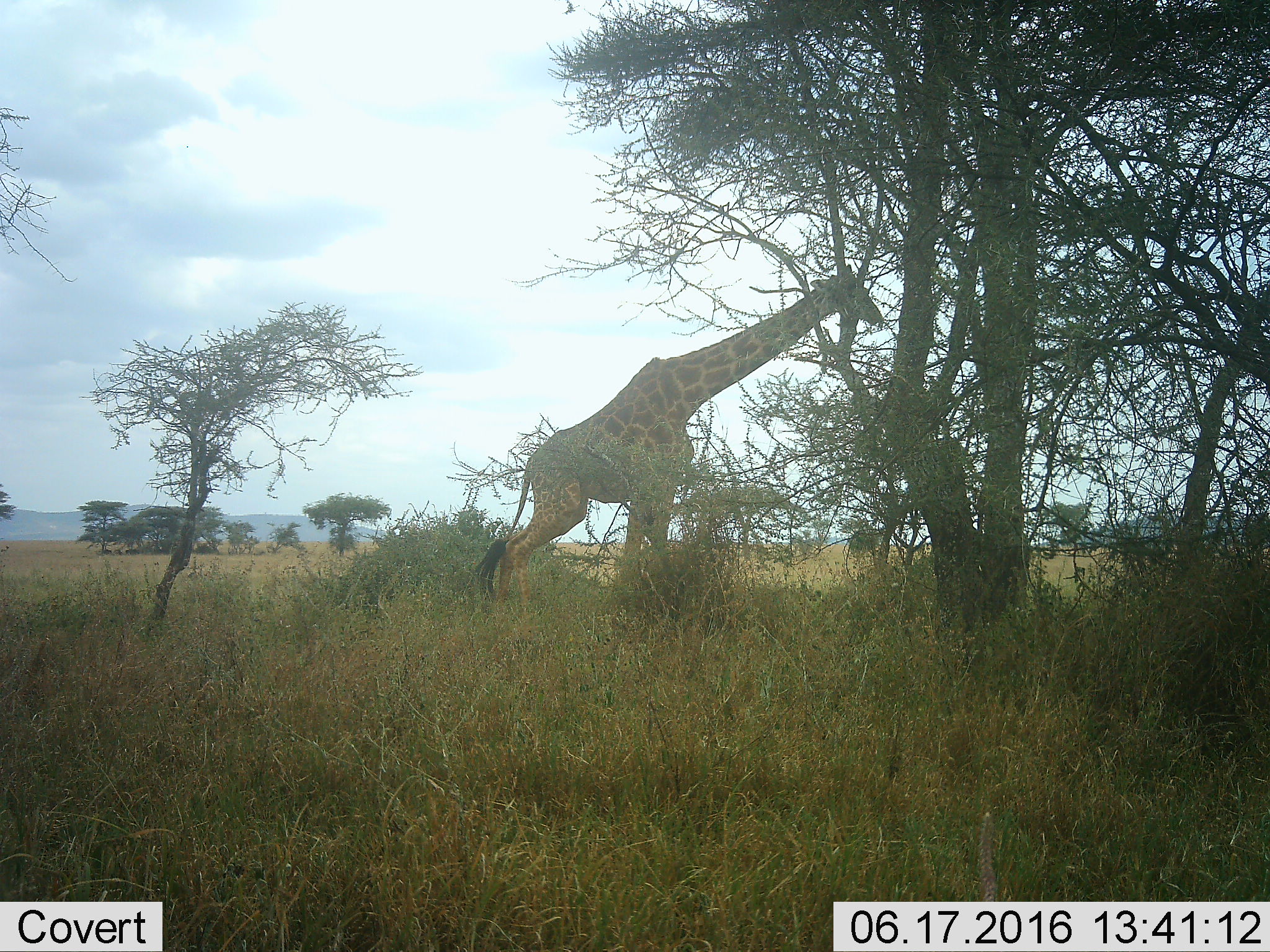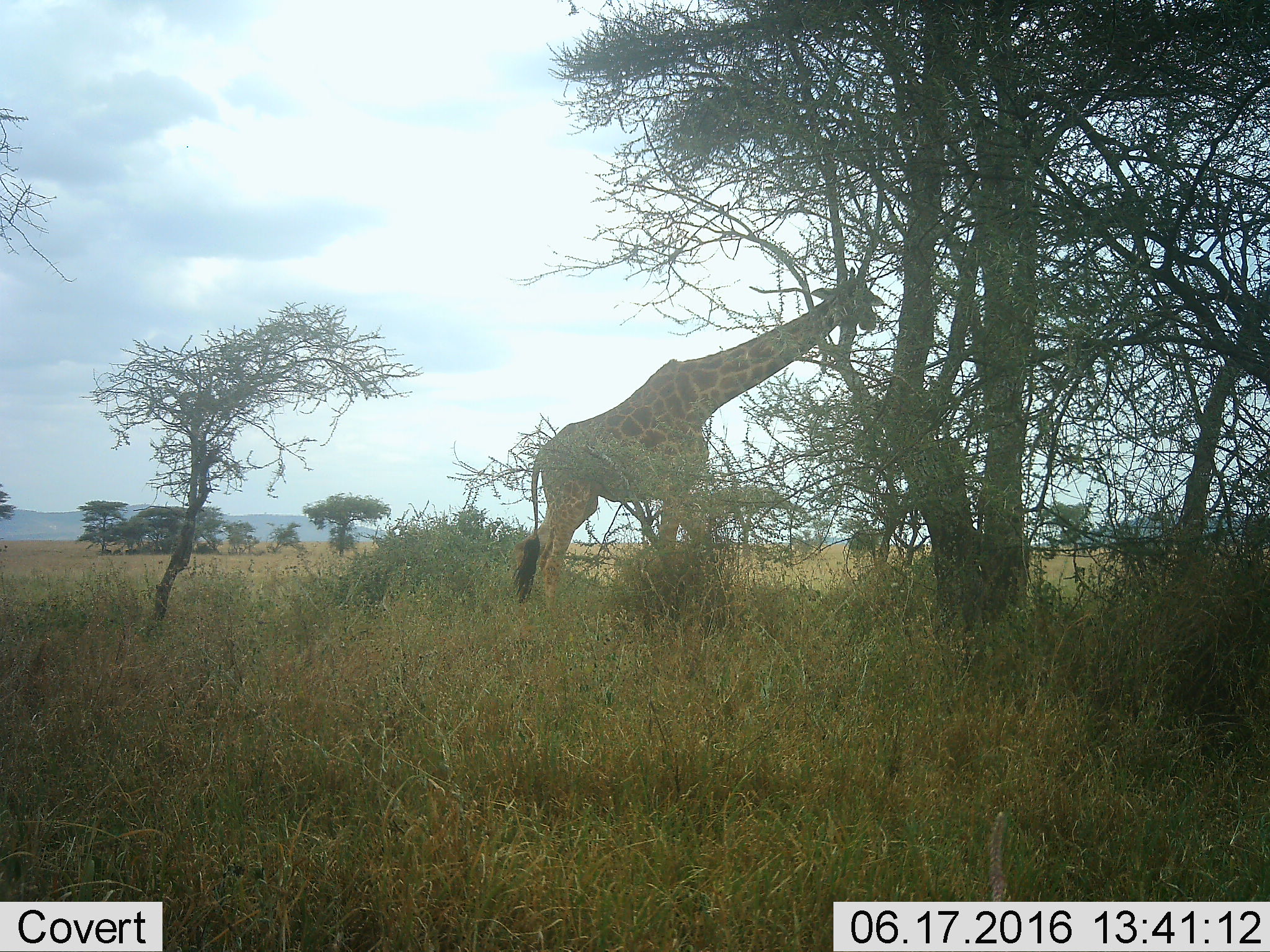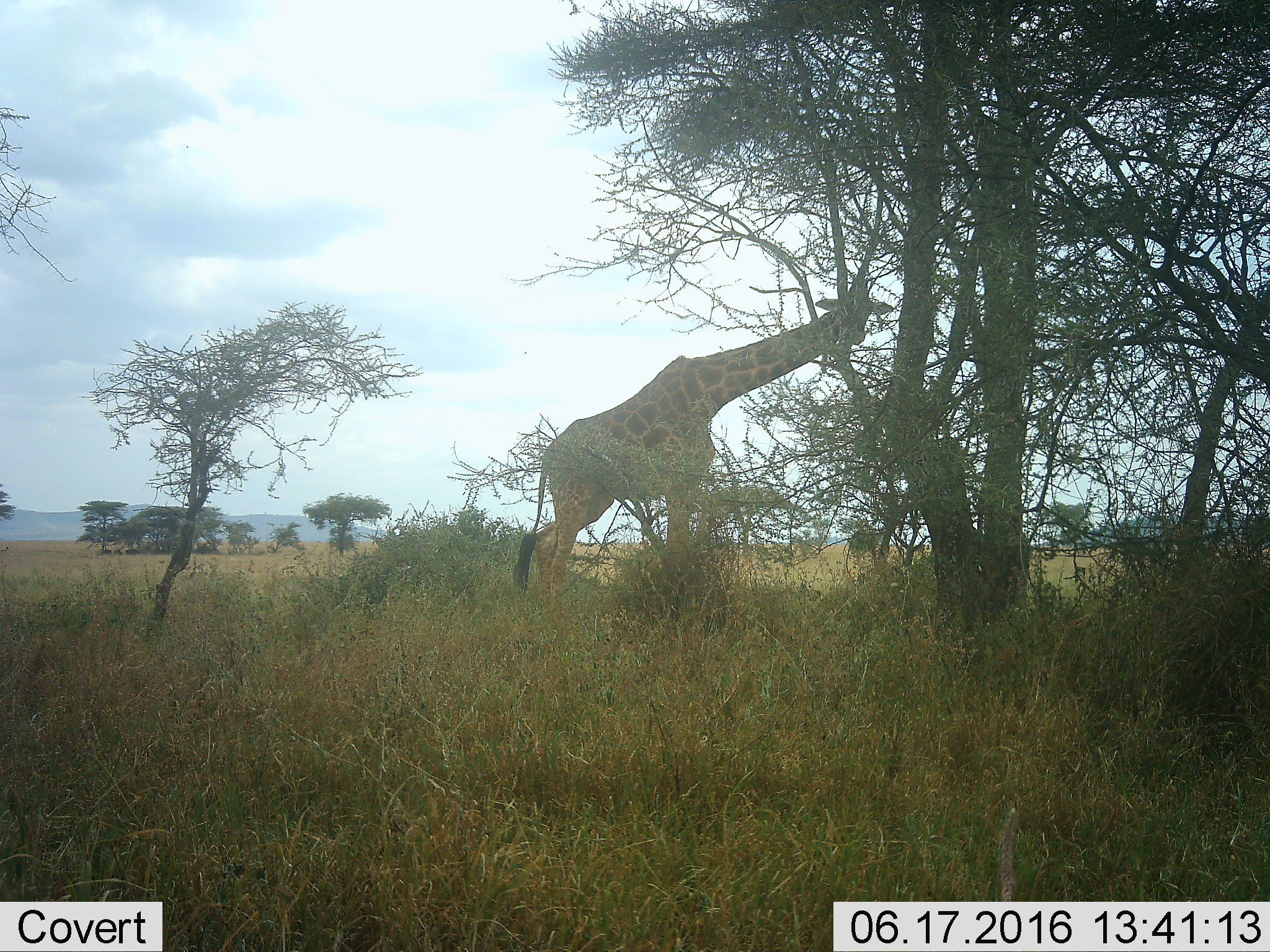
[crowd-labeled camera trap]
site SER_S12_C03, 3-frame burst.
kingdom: Animalia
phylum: Chordata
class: Mammalia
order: Artiodactyla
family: Giraffidae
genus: Giraffa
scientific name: Giraffa camelopardalis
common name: giraffe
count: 1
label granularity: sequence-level